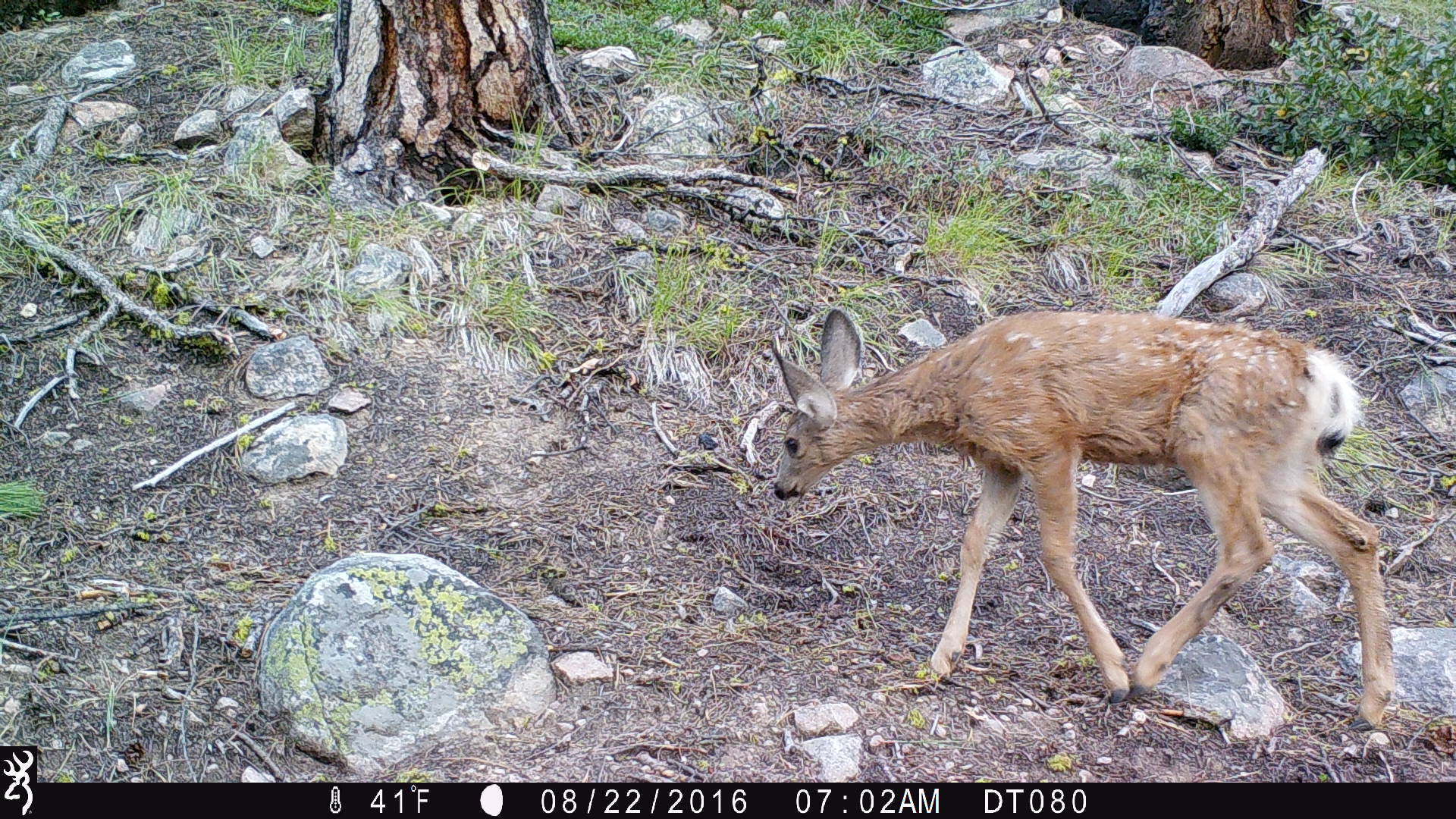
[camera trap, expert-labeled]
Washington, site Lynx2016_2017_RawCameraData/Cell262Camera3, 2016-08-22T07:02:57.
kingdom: Animalia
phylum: Chordata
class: Mammalia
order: Artiodactyla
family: Cervidae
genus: Odocoileus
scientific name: Odocoileus hemionus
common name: mule deer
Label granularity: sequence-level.